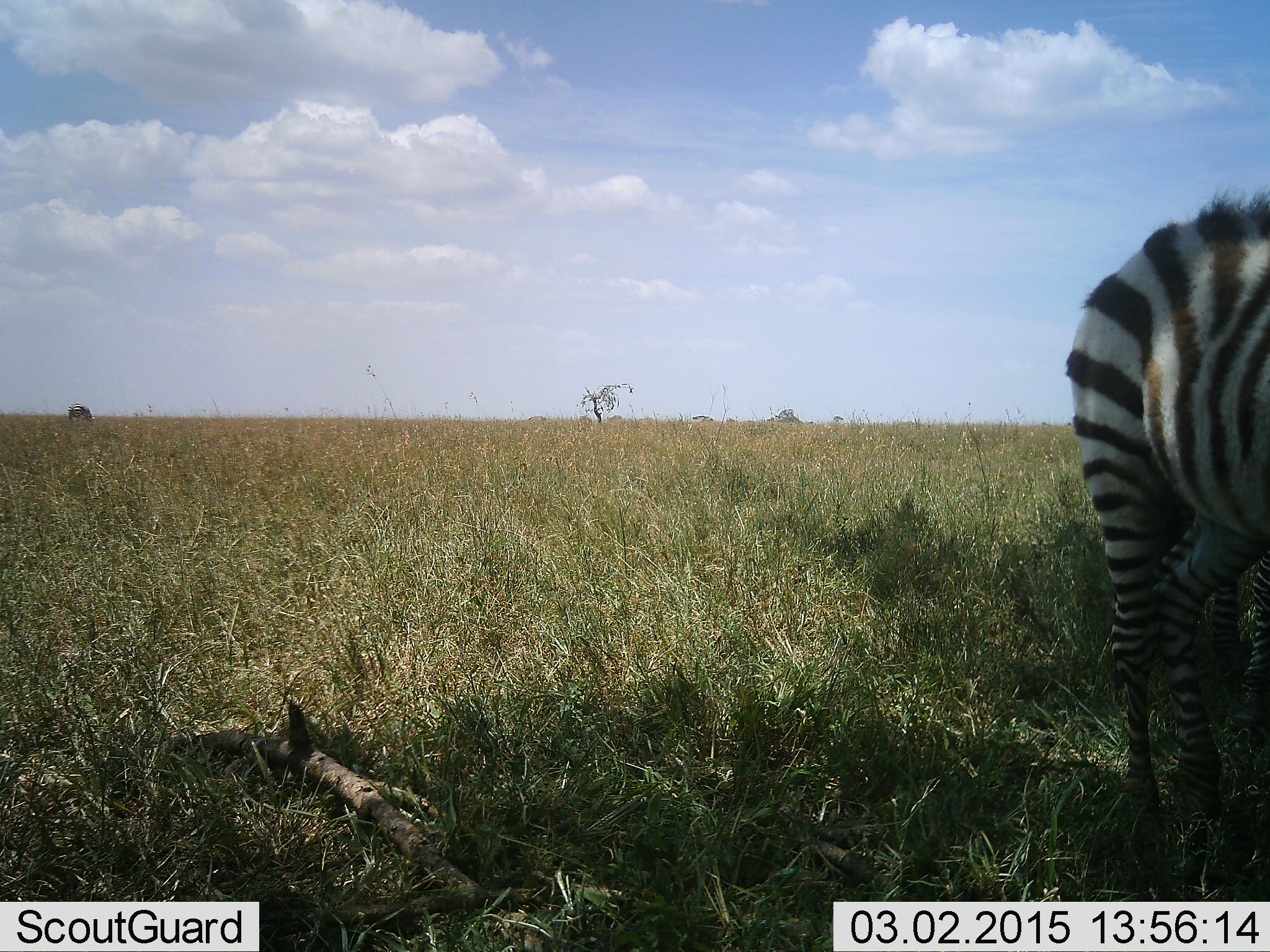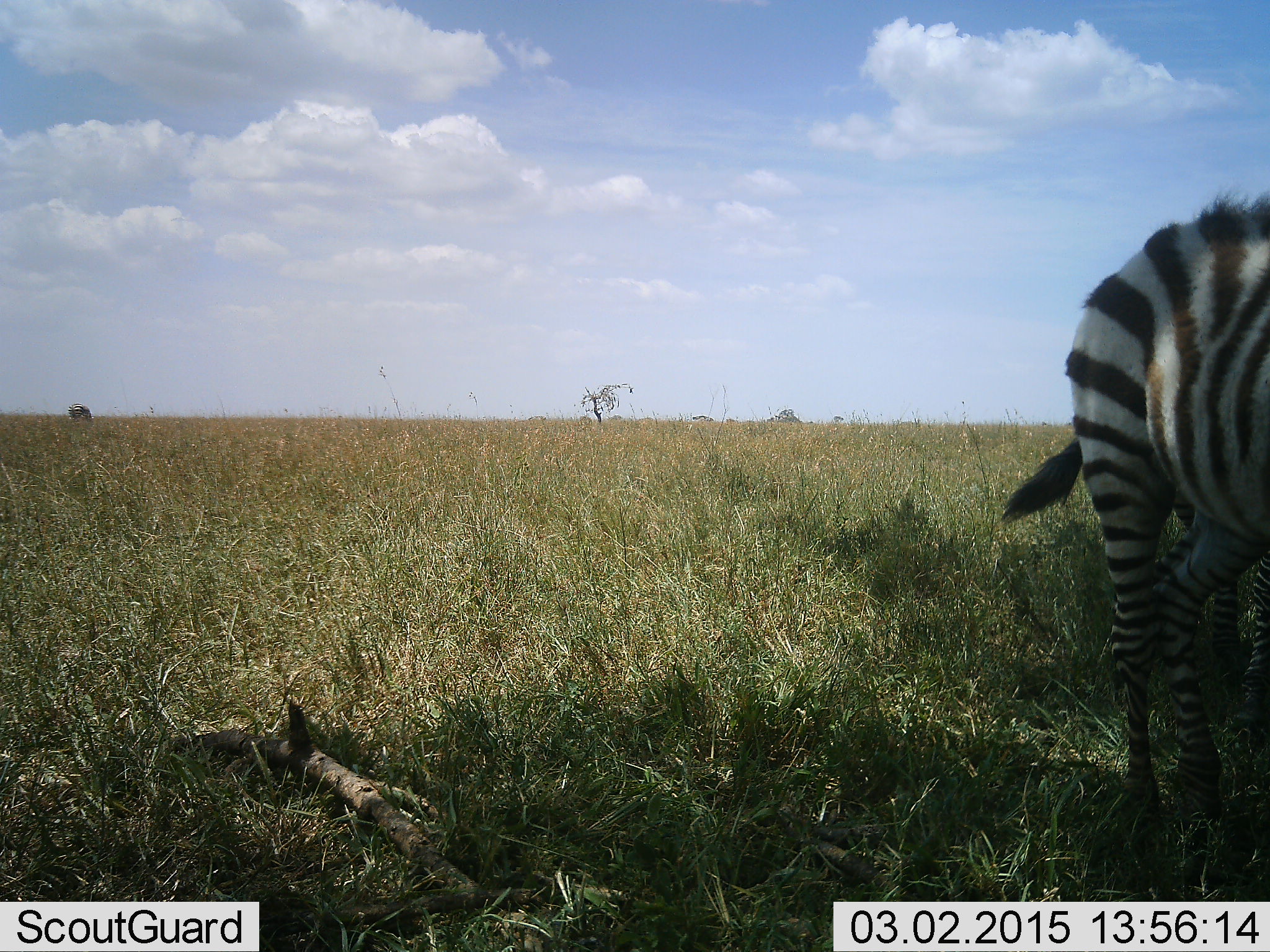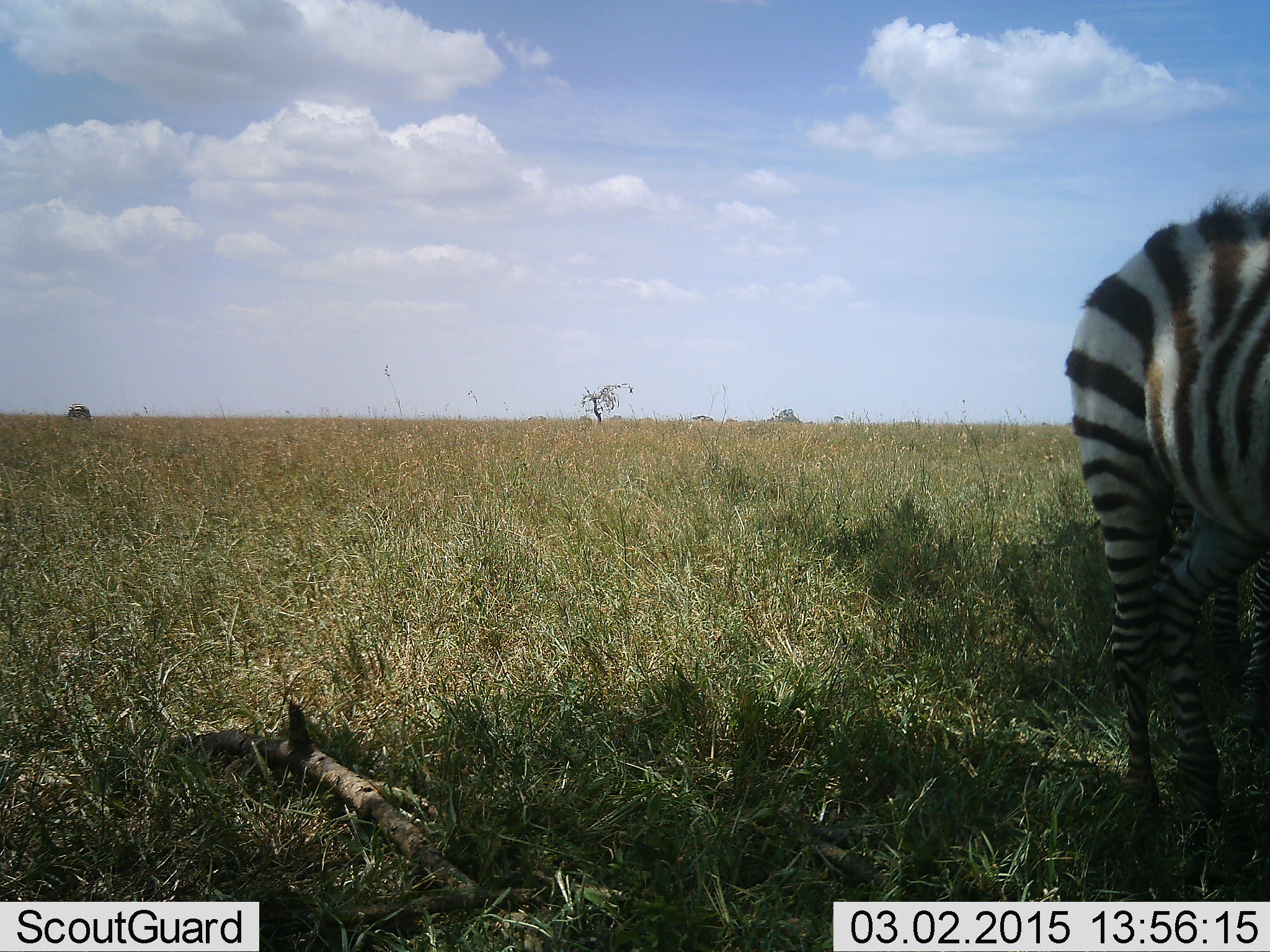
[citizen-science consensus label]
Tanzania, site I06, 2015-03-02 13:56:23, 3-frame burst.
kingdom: Animalia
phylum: Chordata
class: Mammalia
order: Perissodactyla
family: Equidae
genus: Equus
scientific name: Equus quagga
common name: plains zebra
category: zebra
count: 1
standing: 80%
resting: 0%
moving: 10%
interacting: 0%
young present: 30%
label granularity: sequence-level